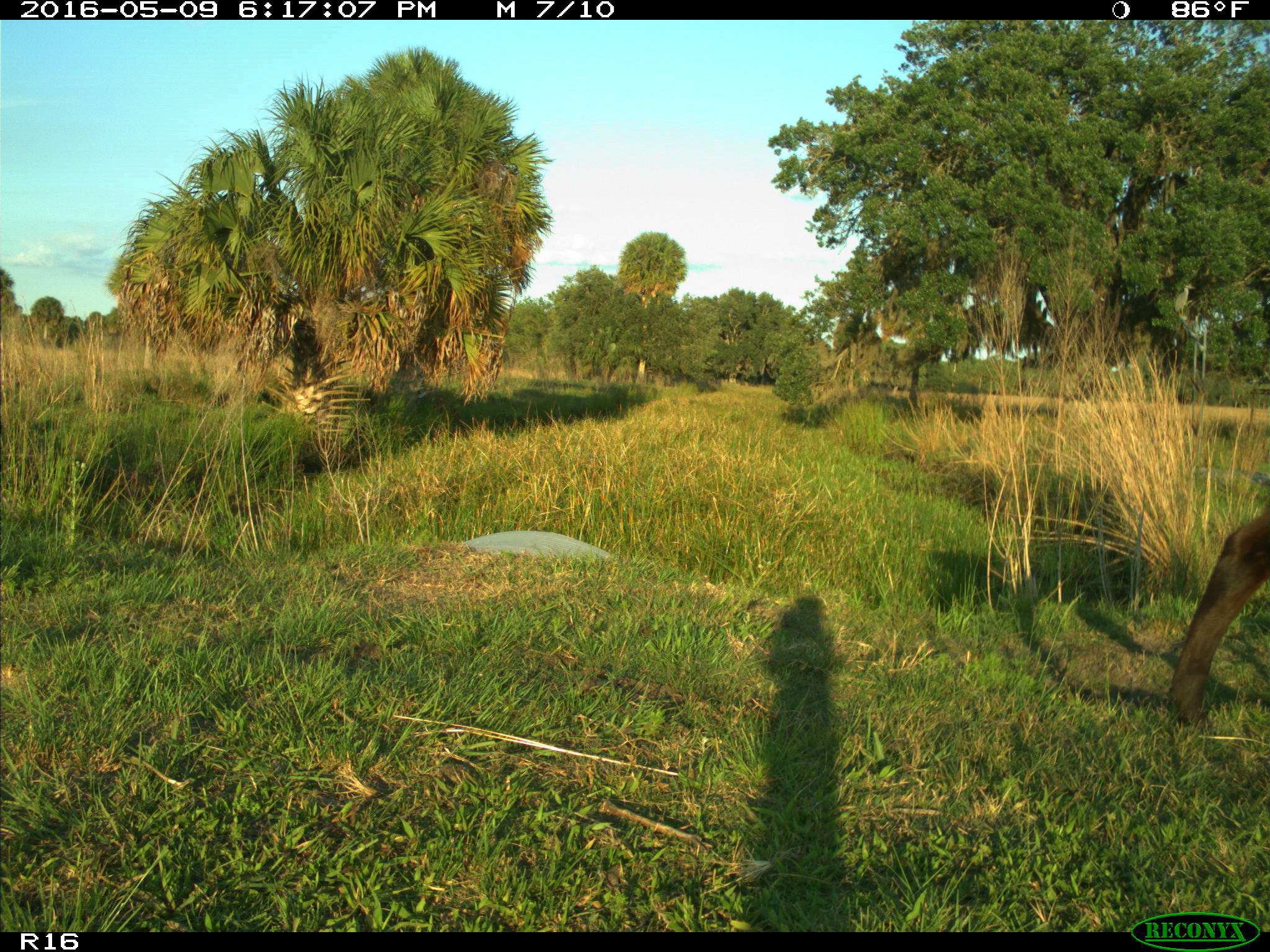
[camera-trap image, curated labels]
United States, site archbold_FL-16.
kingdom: Animalia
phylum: Chordata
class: Mammalia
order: Artiodactyla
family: Bovidae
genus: Bos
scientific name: Bos taurus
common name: domestic cow